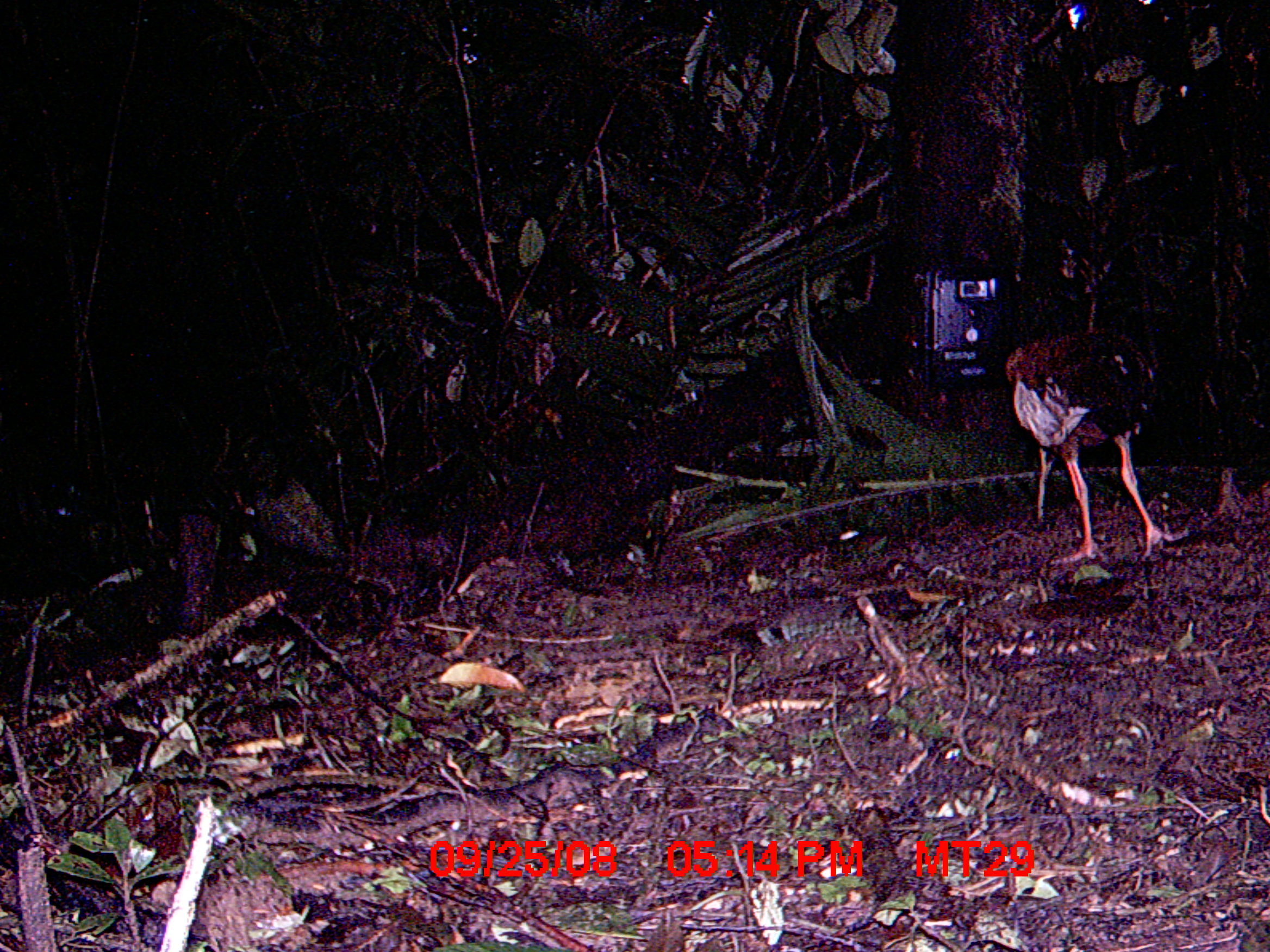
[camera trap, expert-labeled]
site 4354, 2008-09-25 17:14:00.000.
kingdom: Animalia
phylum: Chordata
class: Aves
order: Cuculiformes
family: Cuculidae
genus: Coua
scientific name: Coua serriana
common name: red-breasted coua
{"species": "Coua serriana (red-breasted coua)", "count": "1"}